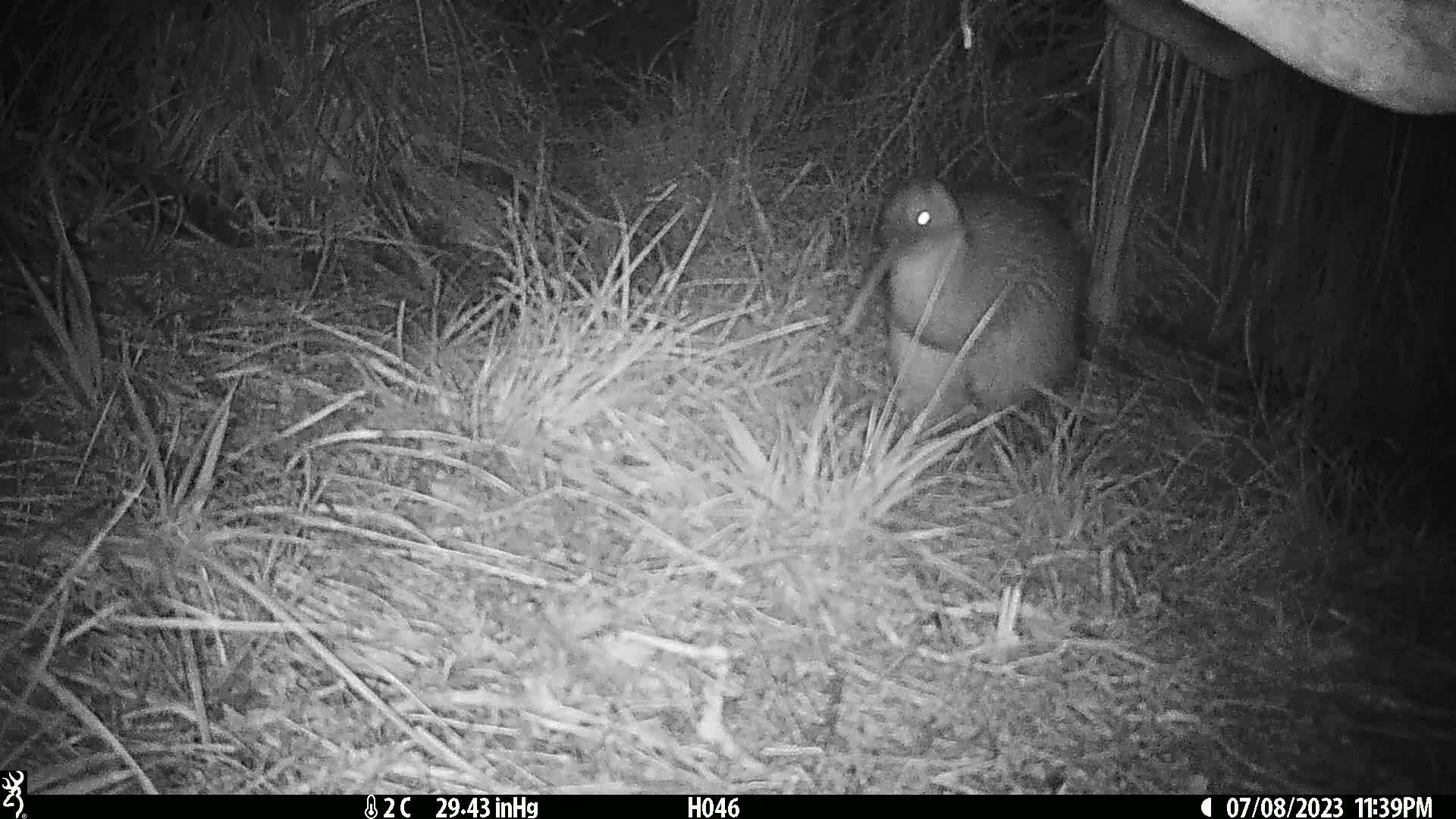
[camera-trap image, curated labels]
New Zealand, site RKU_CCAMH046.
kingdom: Animalia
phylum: Chordata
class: Aves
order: Apterygiformes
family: Apterygidae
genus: Apteryx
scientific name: Apteryx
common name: kiwi